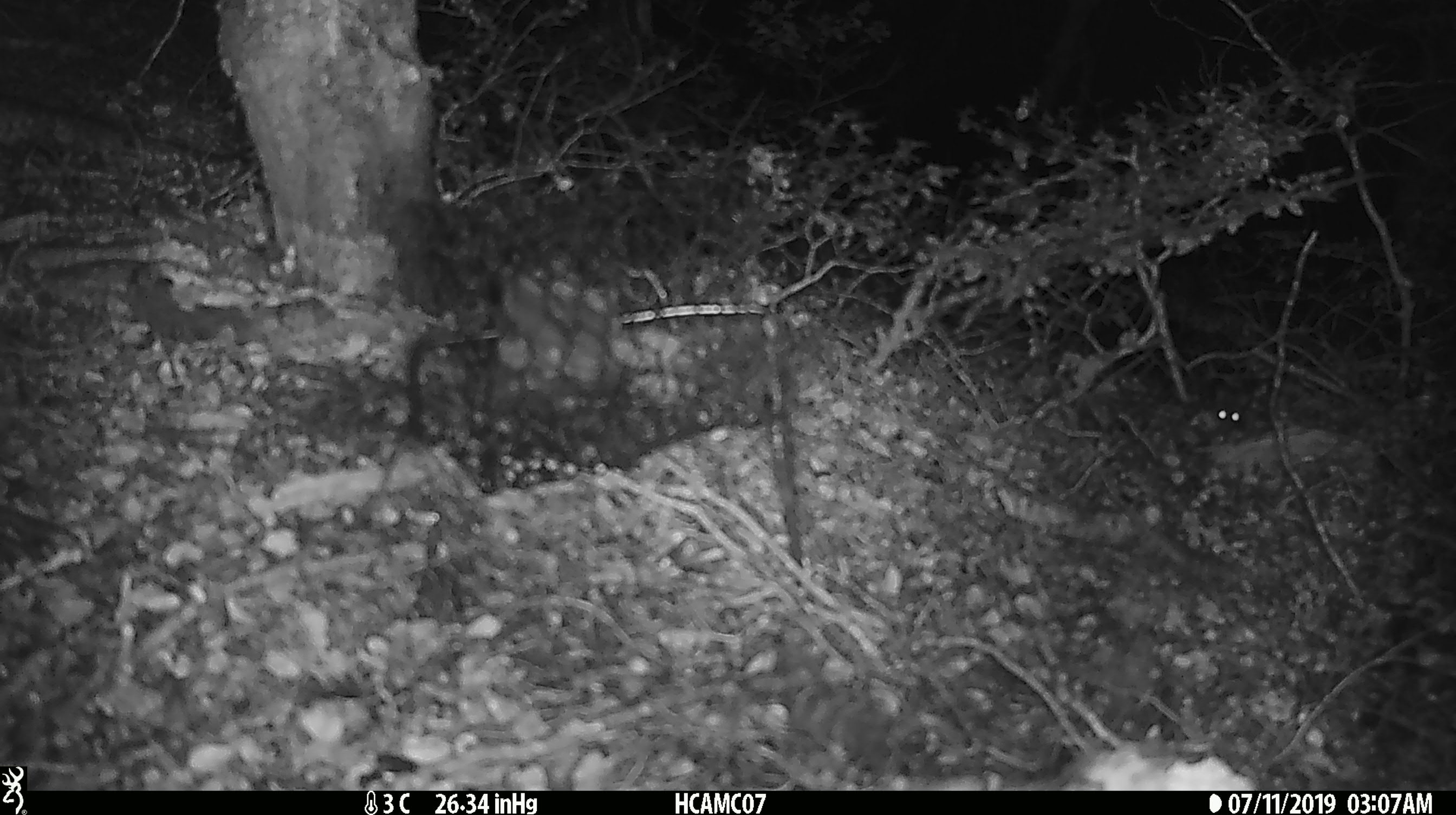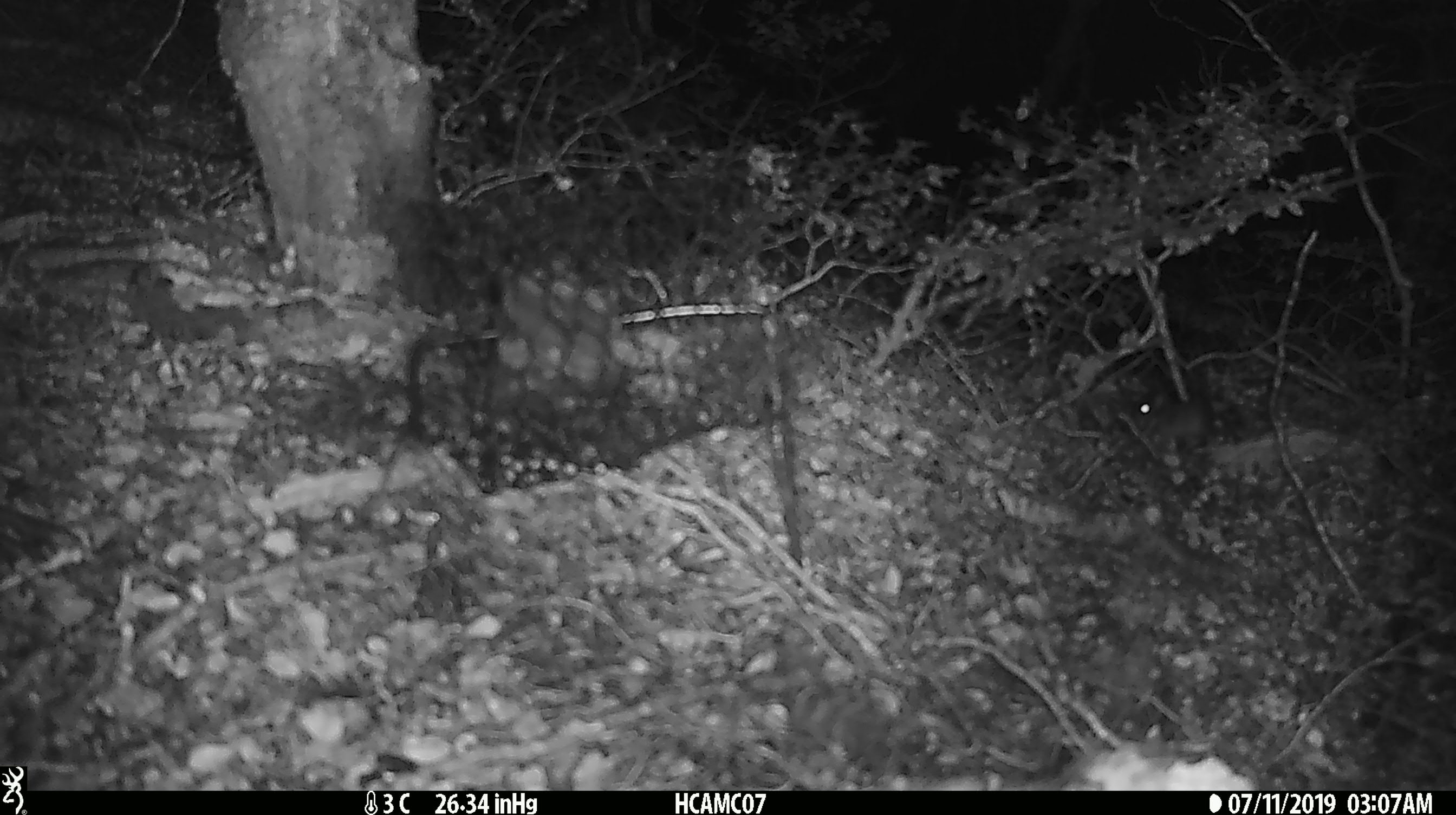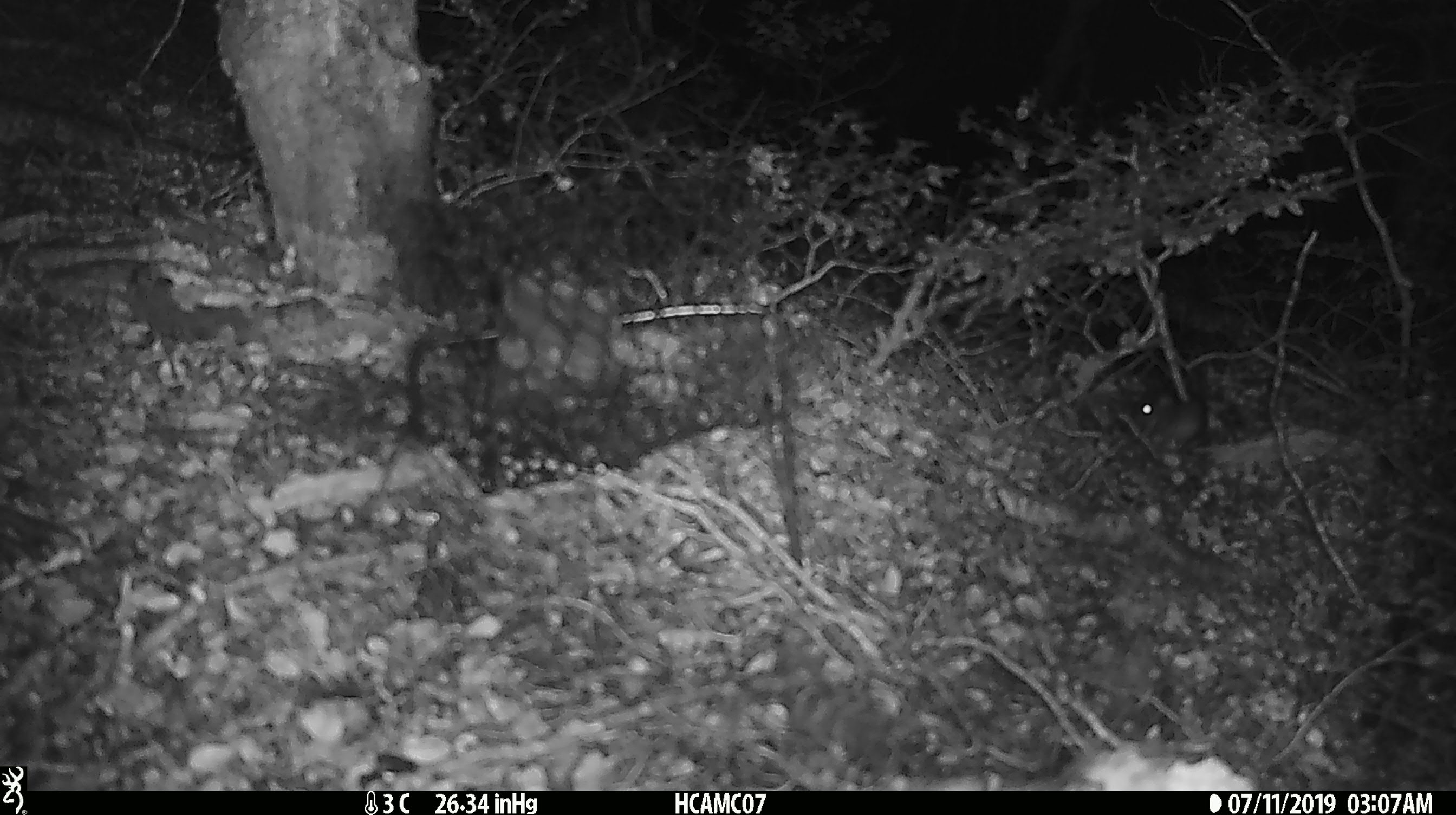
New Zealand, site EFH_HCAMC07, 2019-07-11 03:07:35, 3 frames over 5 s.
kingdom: Animalia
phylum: Chordata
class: Mammalia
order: Rodentia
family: Muridae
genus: Mus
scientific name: Mus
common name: mouse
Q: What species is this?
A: Mouse (Mus).